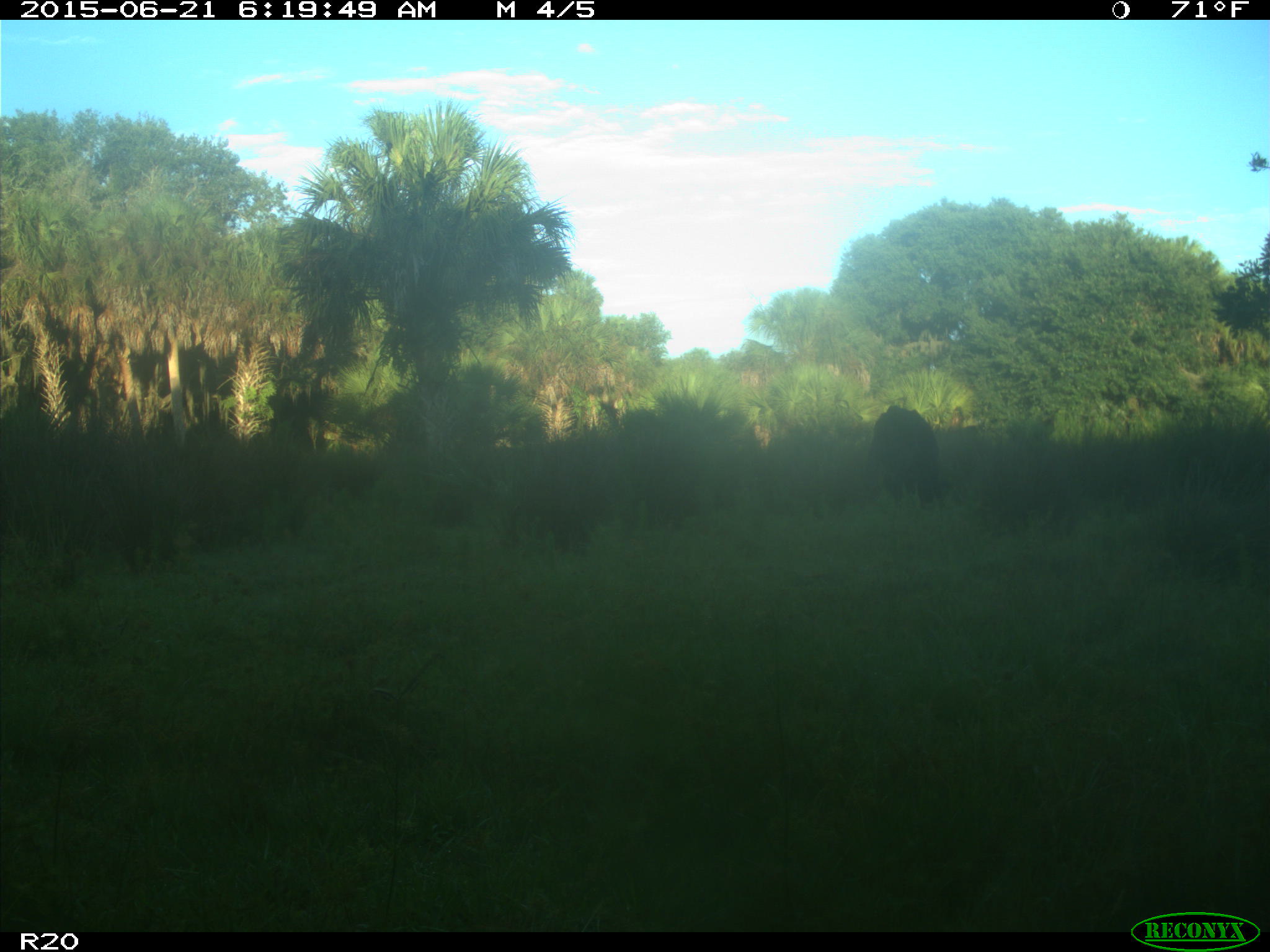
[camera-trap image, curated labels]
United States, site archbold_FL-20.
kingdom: Animalia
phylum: Chordata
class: Mammalia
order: Artiodactyla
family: Bovidae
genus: Bos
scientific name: Bos taurus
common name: domestic cow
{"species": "Bos taurus (domestic cow)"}